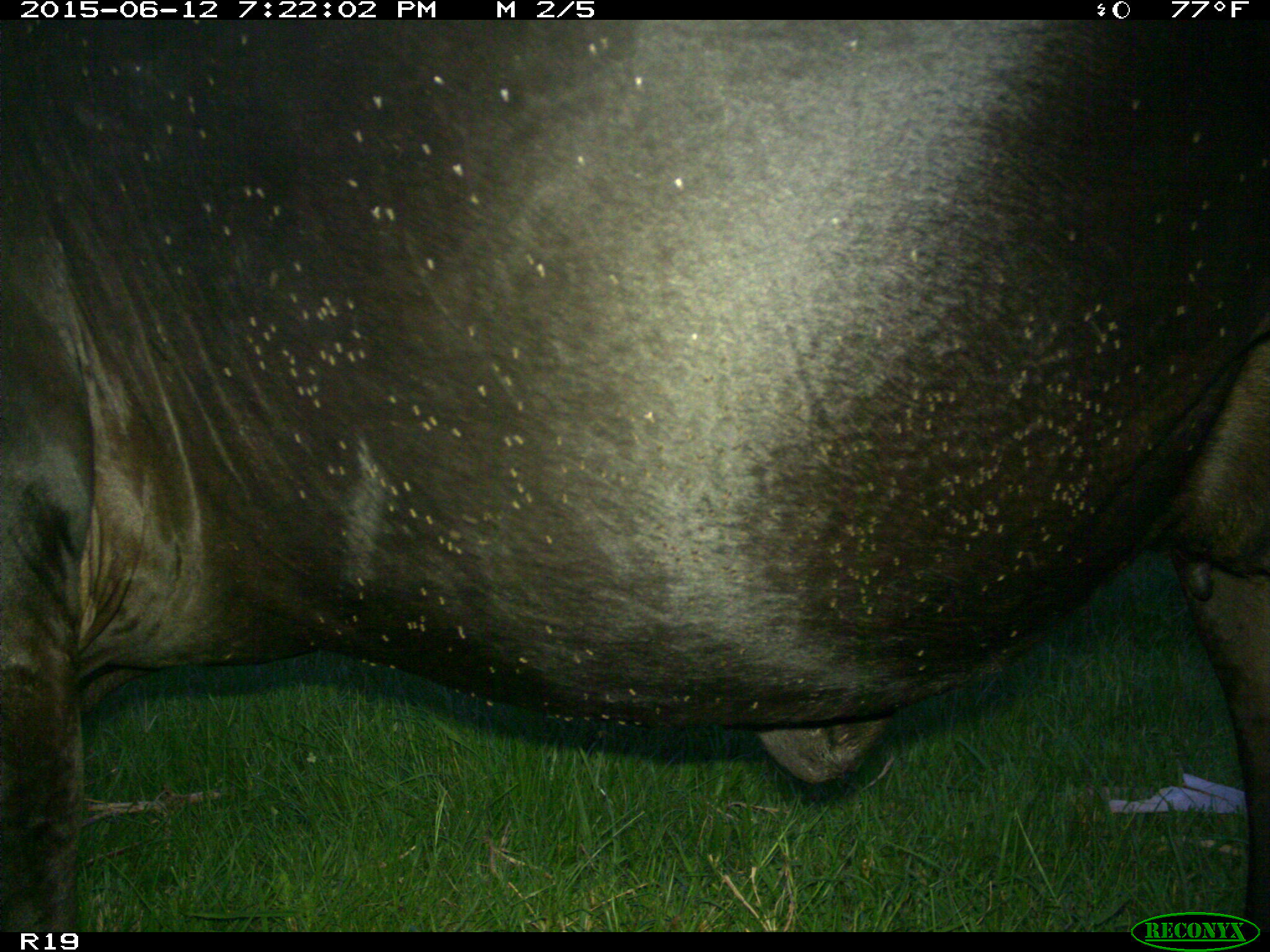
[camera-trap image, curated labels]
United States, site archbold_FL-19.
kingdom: Animalia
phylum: Chordata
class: Mammalia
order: Artiodactyla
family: Bovidae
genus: Bos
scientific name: Bos taurus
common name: domestic cow